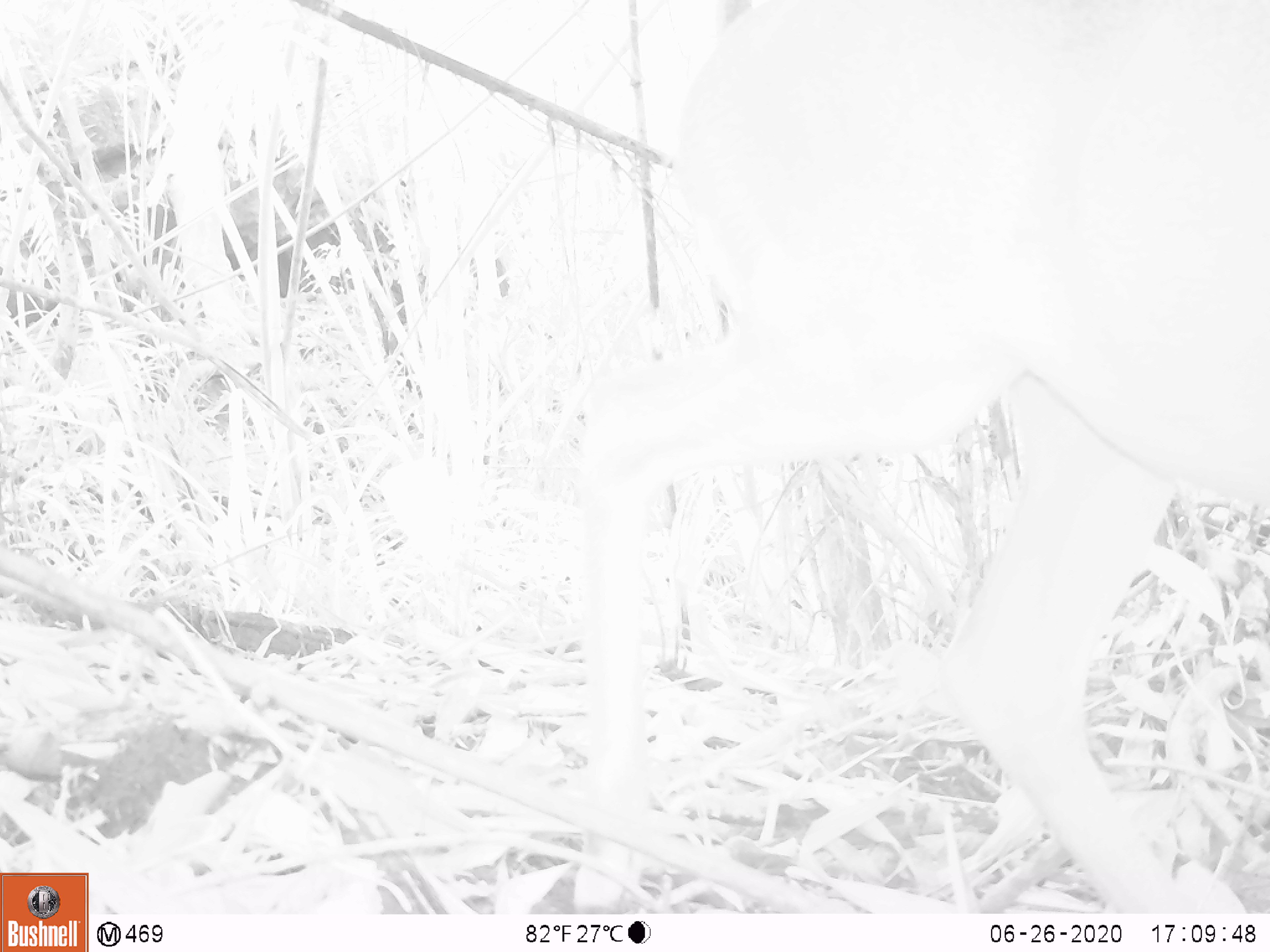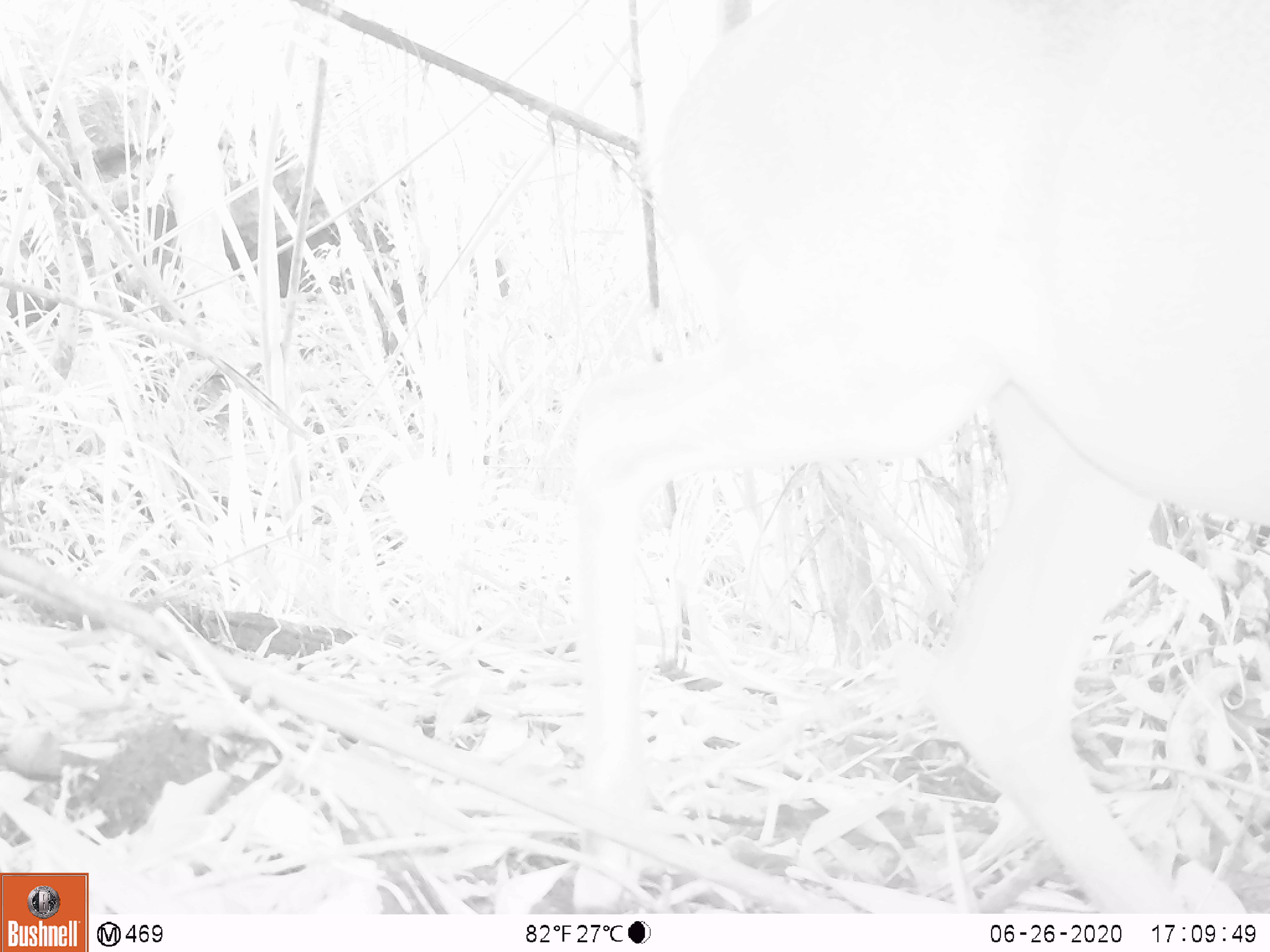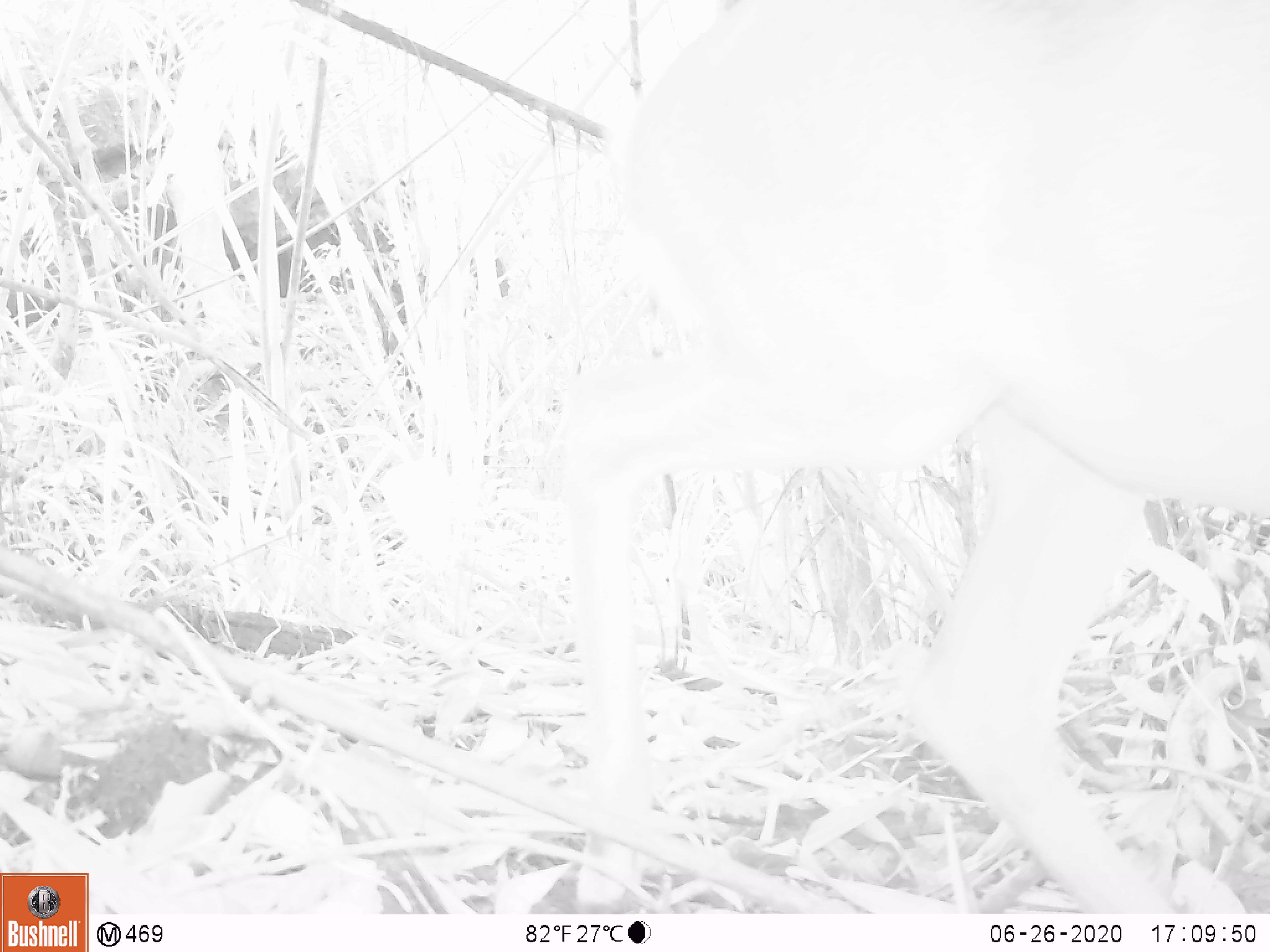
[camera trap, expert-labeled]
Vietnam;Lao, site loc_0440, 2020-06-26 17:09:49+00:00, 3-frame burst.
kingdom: Animalia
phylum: Chordata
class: Mammalia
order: Artiodactyla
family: Cervidae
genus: Muntiacus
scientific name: Muntiacus vuquangensis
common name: large-antlered muntjac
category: large antlered muntjac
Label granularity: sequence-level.